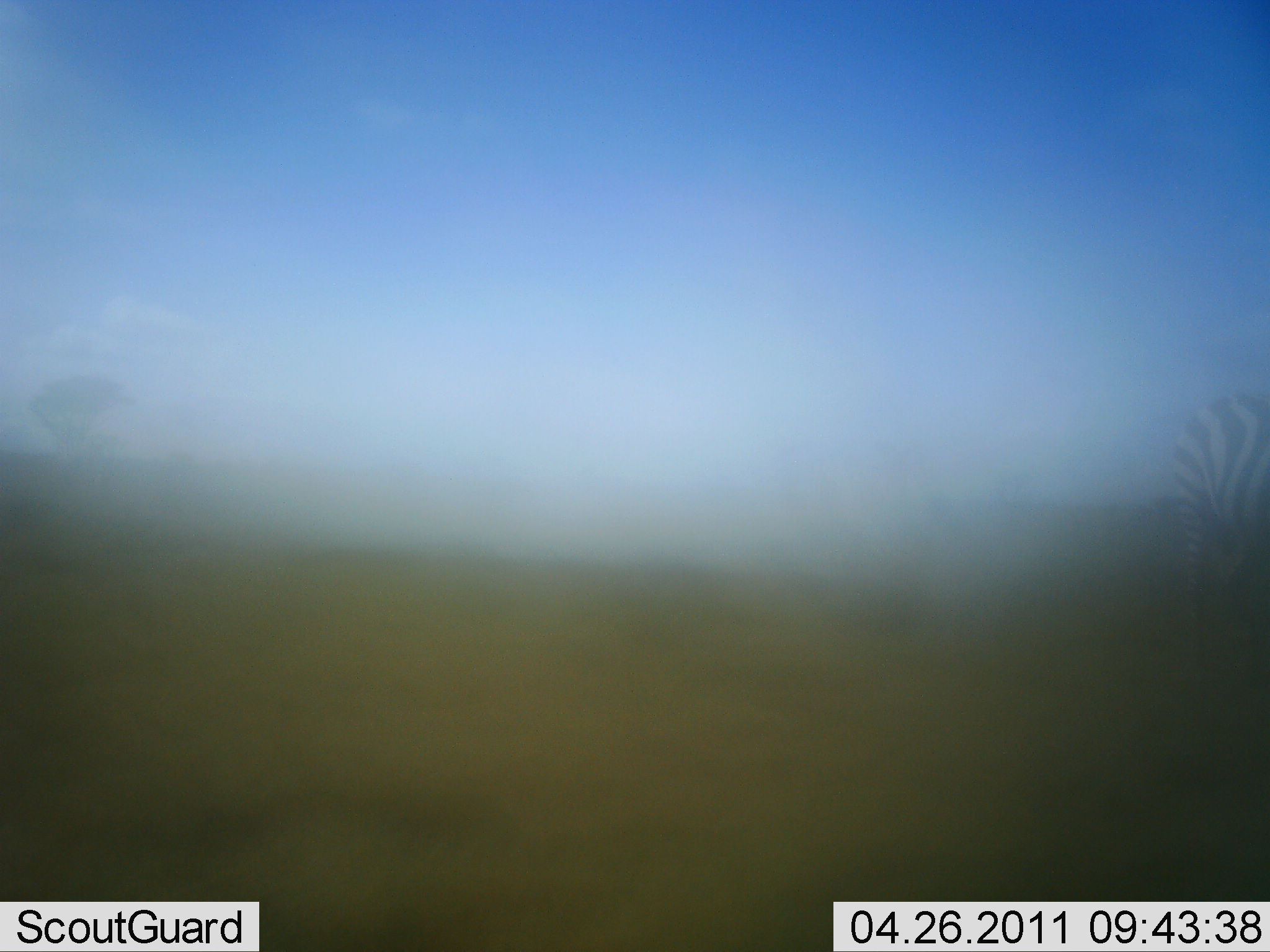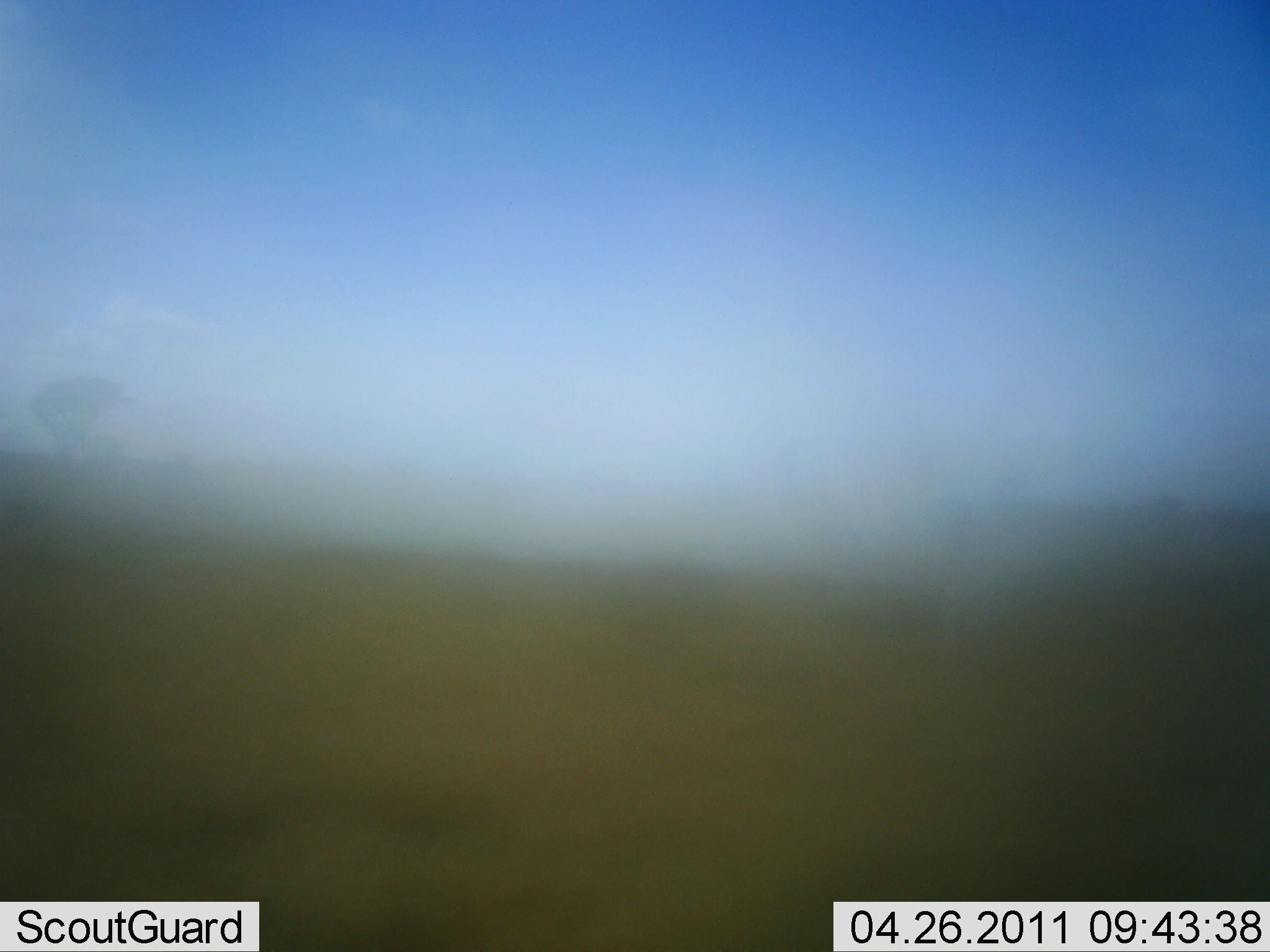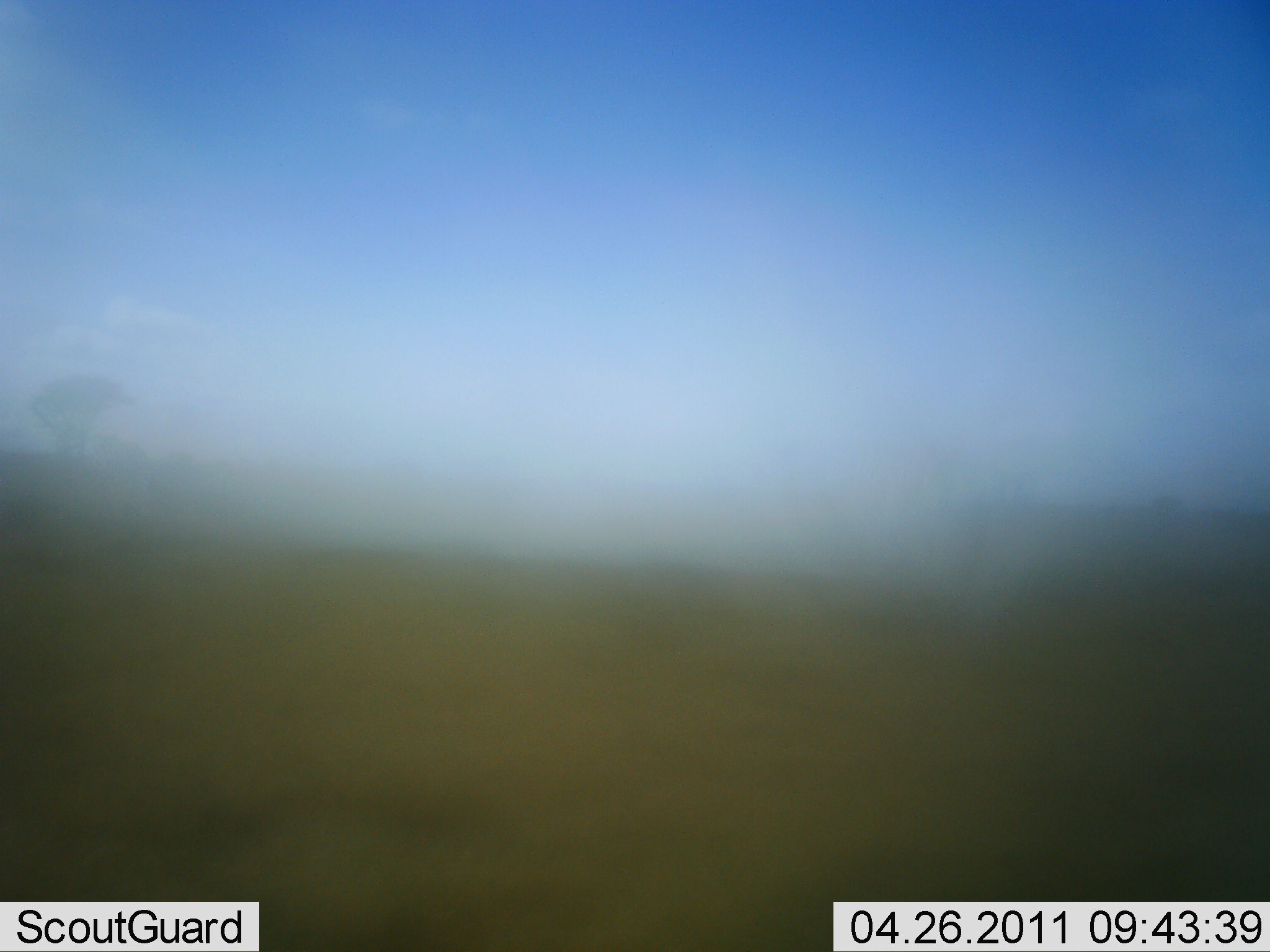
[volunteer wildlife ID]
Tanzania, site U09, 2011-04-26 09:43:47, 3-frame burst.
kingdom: Animalia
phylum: Chordata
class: Mammalia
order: Perissodactyla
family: Equidae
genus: Equus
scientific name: Equus quagga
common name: plains zebra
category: zebra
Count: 1.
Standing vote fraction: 8%.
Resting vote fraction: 0%.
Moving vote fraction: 92%.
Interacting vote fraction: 0%.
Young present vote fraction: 0%.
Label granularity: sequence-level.